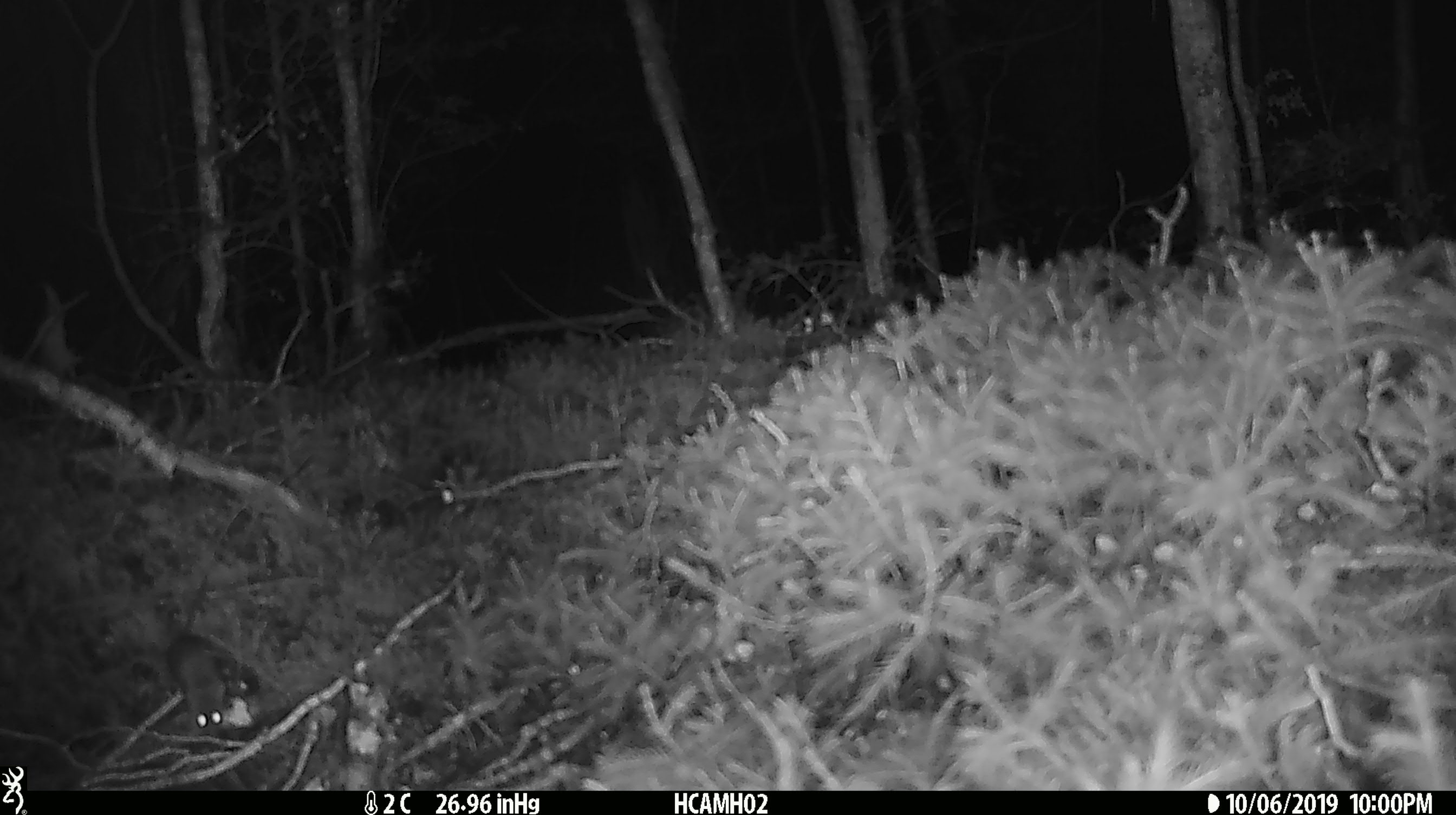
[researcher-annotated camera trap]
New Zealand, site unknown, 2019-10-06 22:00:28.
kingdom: Animalia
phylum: Chordata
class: Mammalia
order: Rodentia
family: Muridae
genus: Mus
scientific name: Mus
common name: mouse